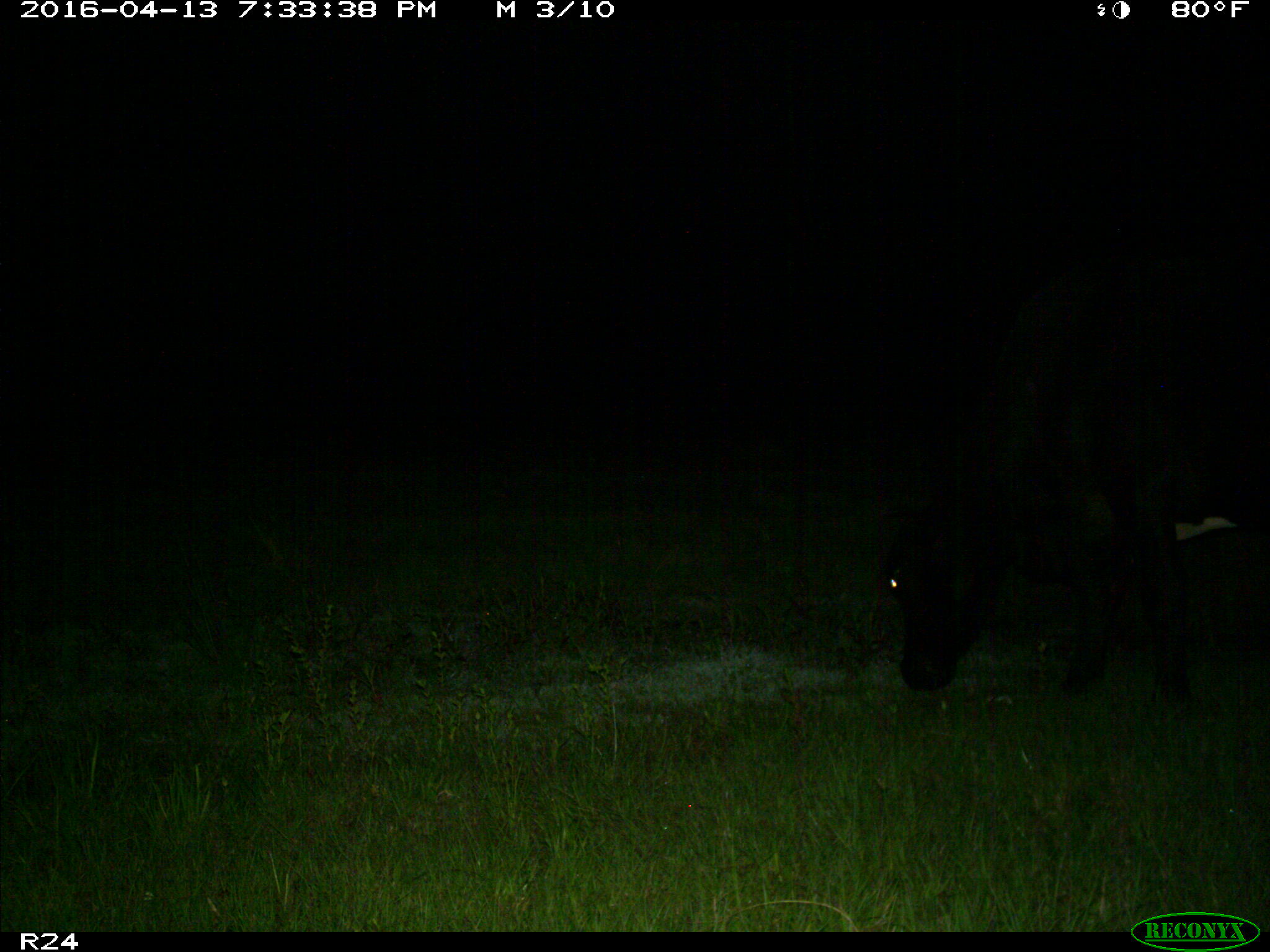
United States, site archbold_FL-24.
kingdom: Animalia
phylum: Chordata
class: Mammalia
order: Artiodactyla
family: Bovidae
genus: Bos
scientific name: Bos taurus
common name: domestic cow